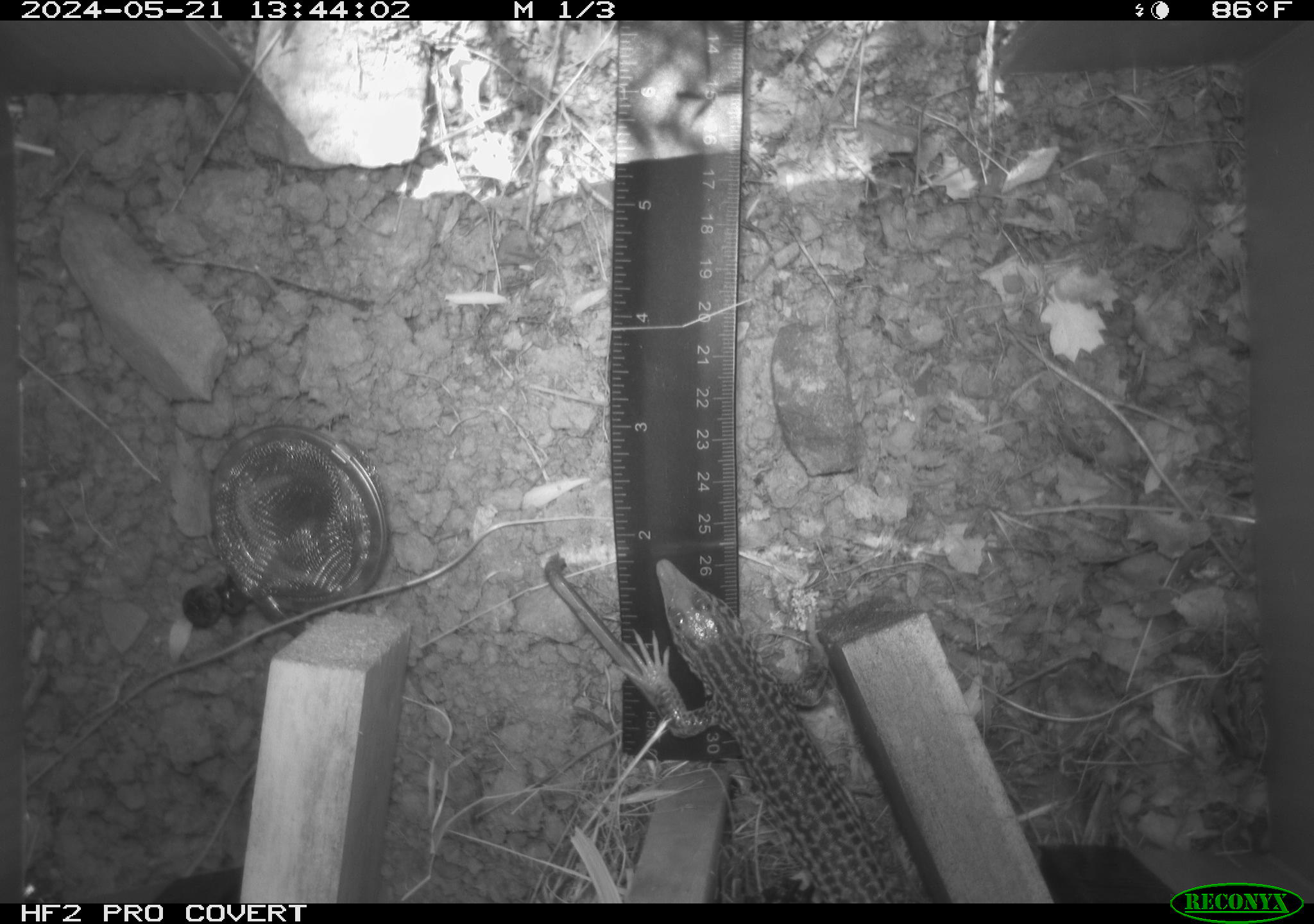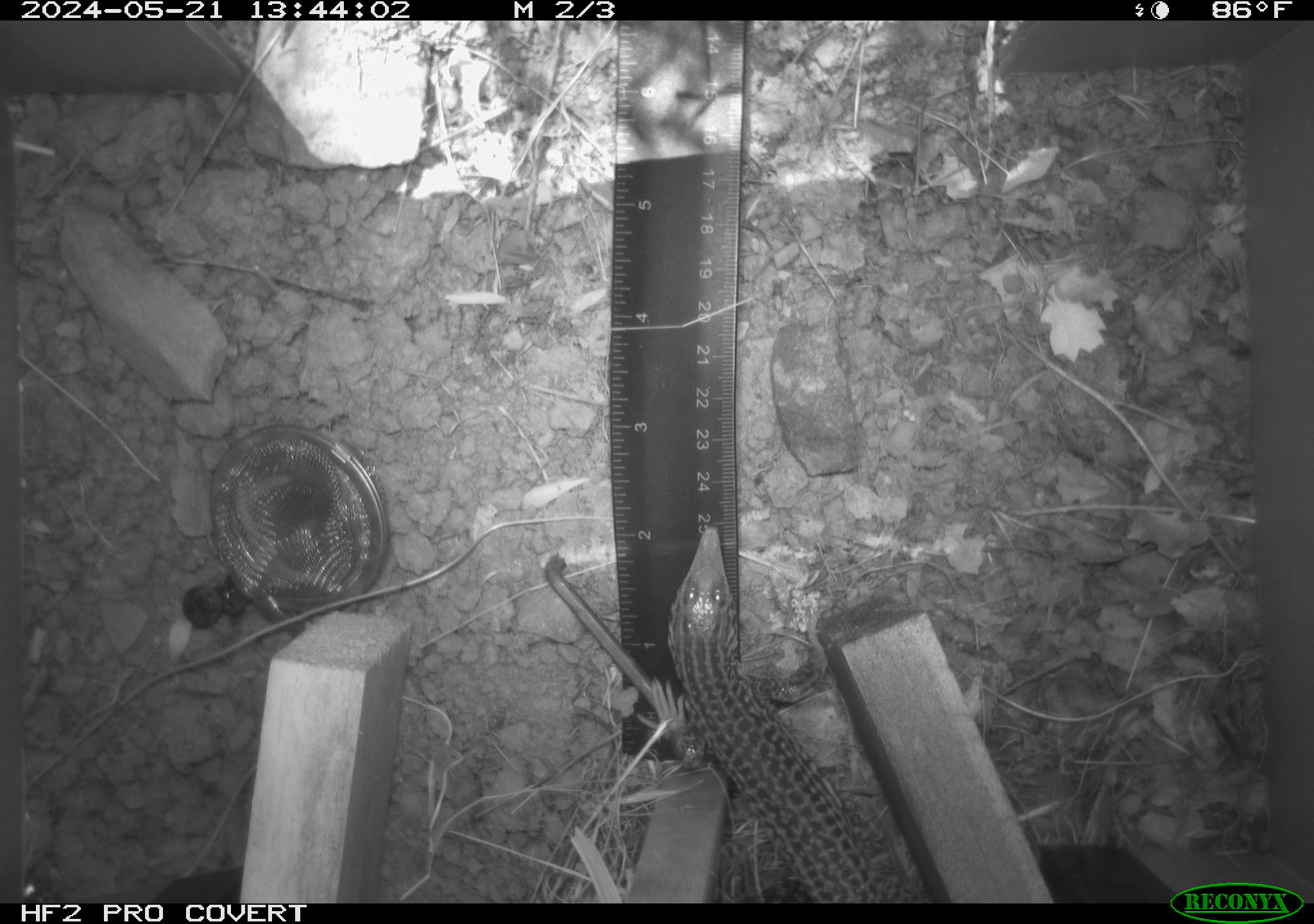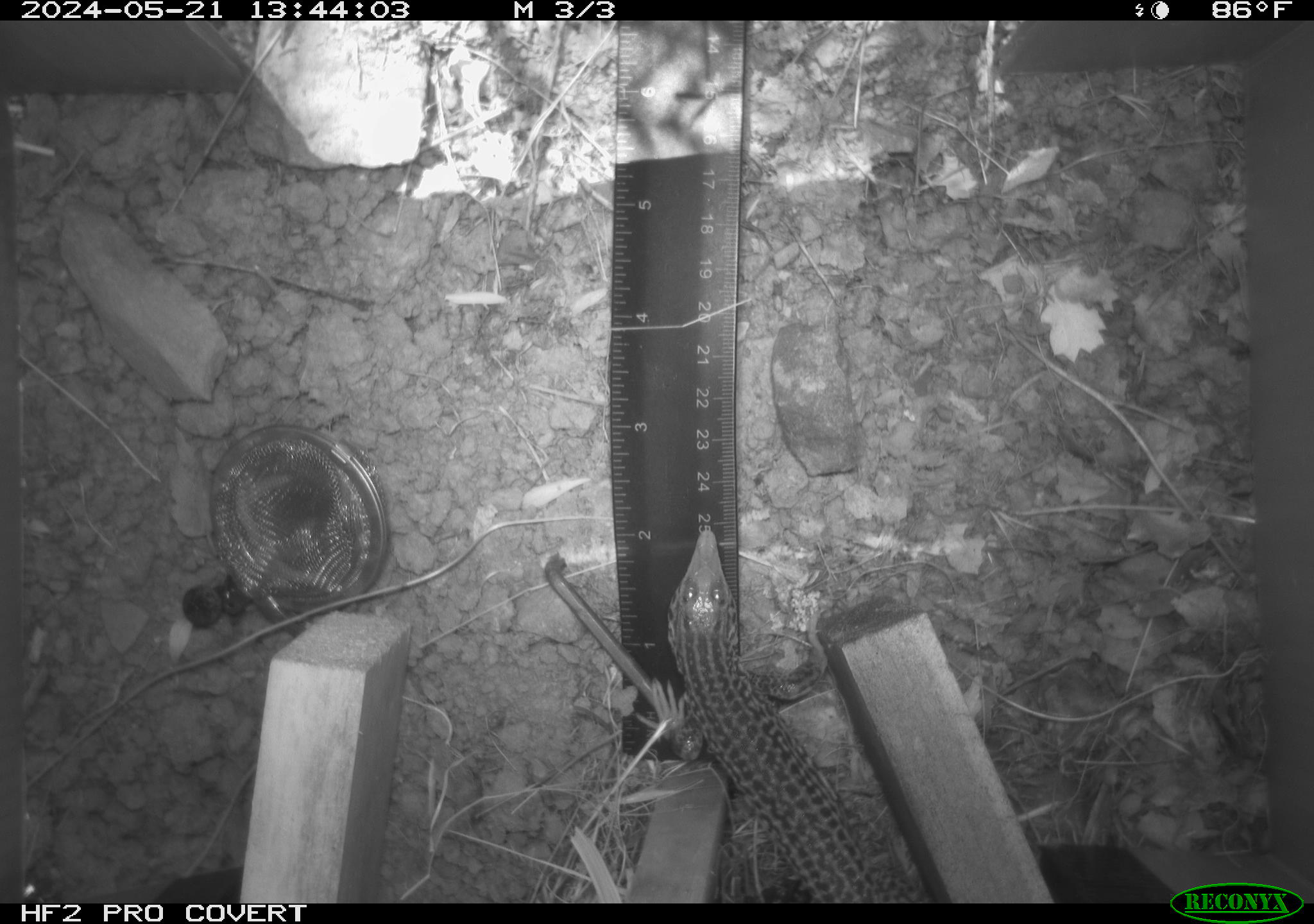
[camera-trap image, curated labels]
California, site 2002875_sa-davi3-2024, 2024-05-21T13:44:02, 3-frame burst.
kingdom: Animalia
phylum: Chordata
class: Reptilia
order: Squamata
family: Teiidae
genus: Aspidoscelis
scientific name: Aspidoscelis tigris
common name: western whiptail